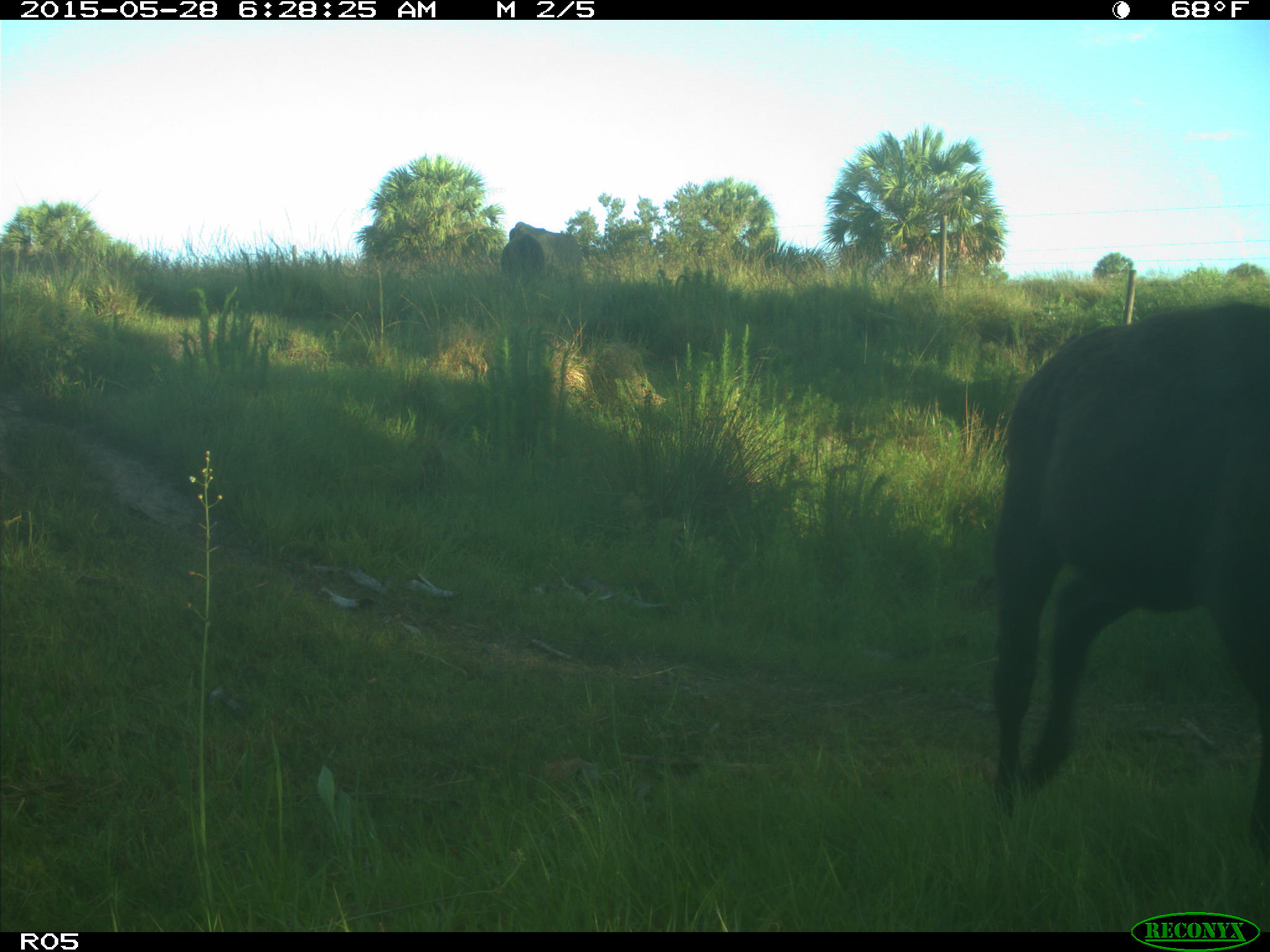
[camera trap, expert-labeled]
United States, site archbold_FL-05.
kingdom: Animalia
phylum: Chordata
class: Mammalia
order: Artiodactyla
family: Bovidae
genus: Bos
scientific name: Bos taurus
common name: domestic cow